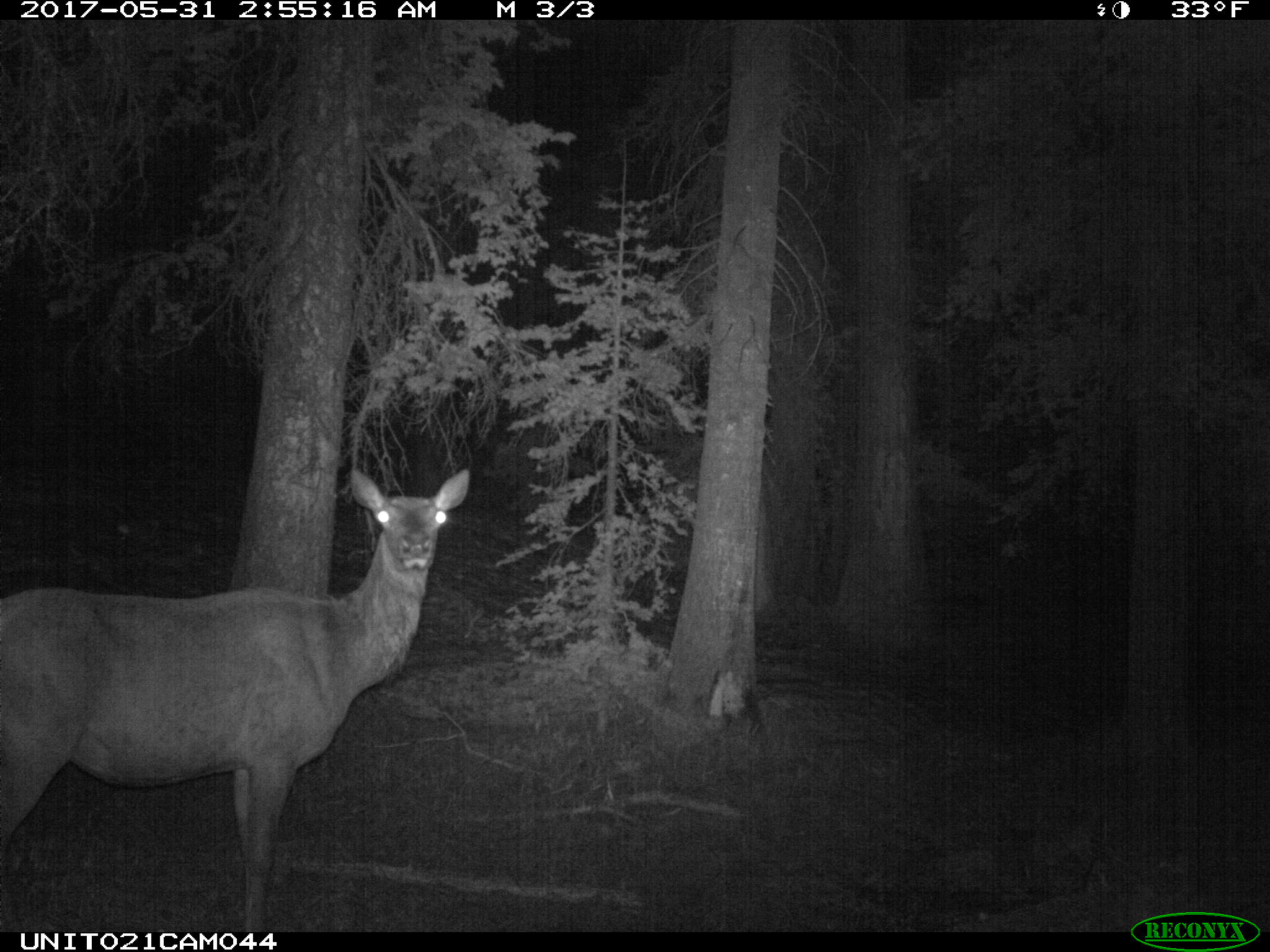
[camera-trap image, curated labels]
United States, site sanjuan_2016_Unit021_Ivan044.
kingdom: Animalia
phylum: Chordata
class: Mammalia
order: Artiodactyla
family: Cervidae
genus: Cervus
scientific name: Cervus elaphus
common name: red deer